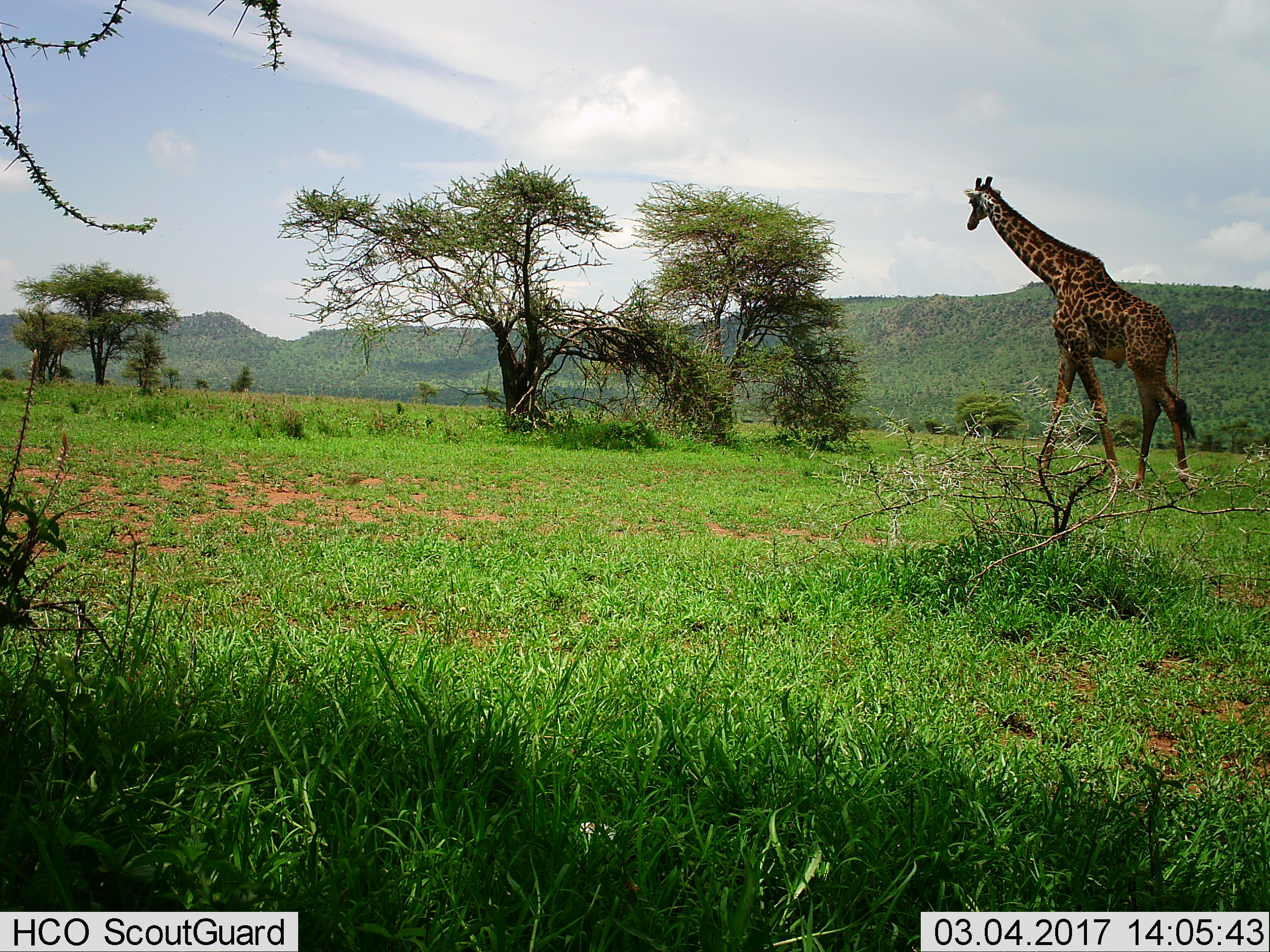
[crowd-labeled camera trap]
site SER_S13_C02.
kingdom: Animalia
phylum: Chordata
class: Mammalia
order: Artiodactyla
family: Giraffidae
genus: Giraffa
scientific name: Giraffa camelopardalis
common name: giraffe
Giraffe (Giraffa camelopardalis), count 1. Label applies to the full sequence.